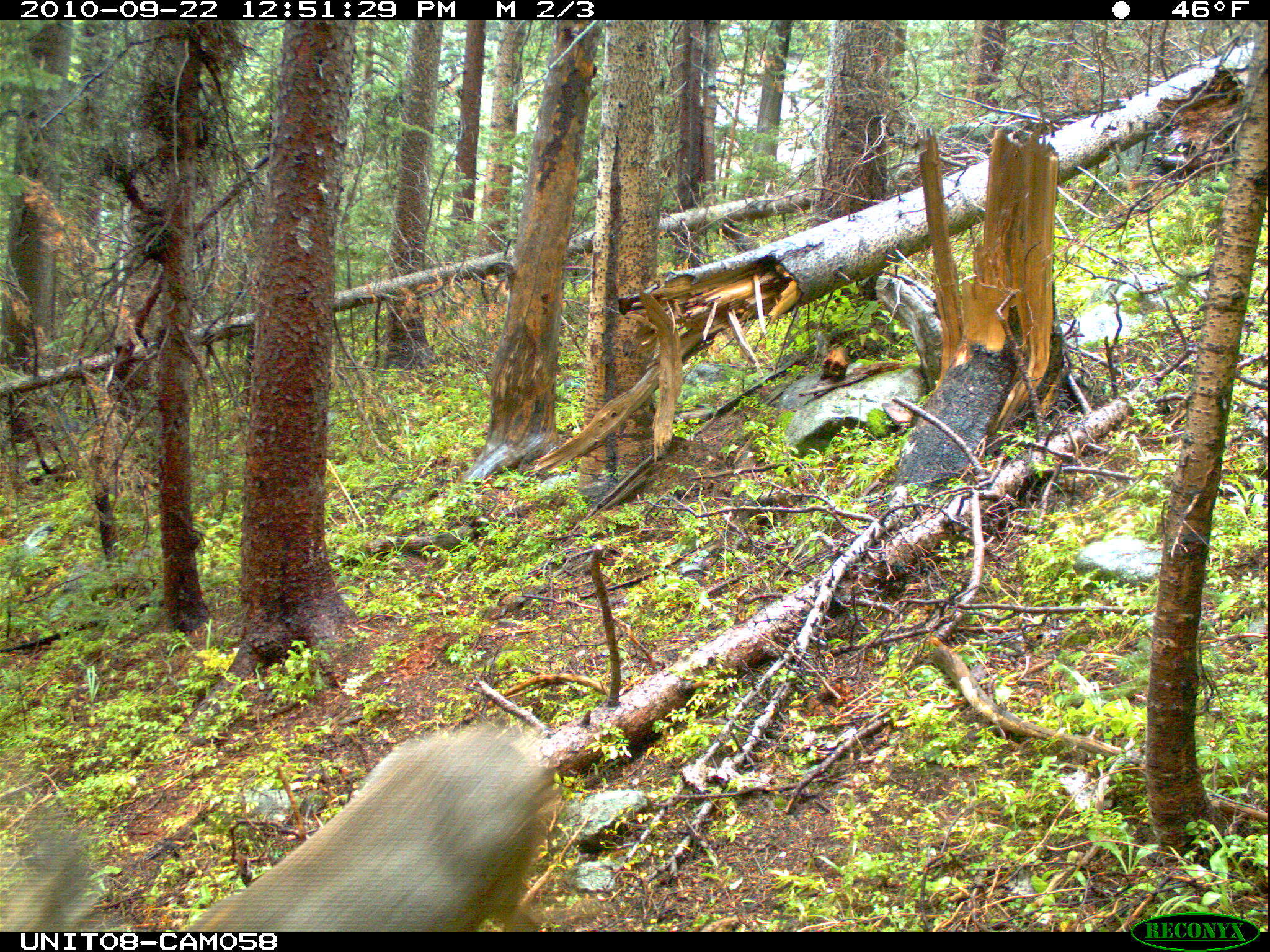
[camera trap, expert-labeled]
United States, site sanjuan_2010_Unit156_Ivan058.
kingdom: Animalia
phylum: Chordata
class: Mammalia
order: Artiodactyla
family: Cervidae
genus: Odocoileus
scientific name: Odocoileus hemionus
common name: mule deer